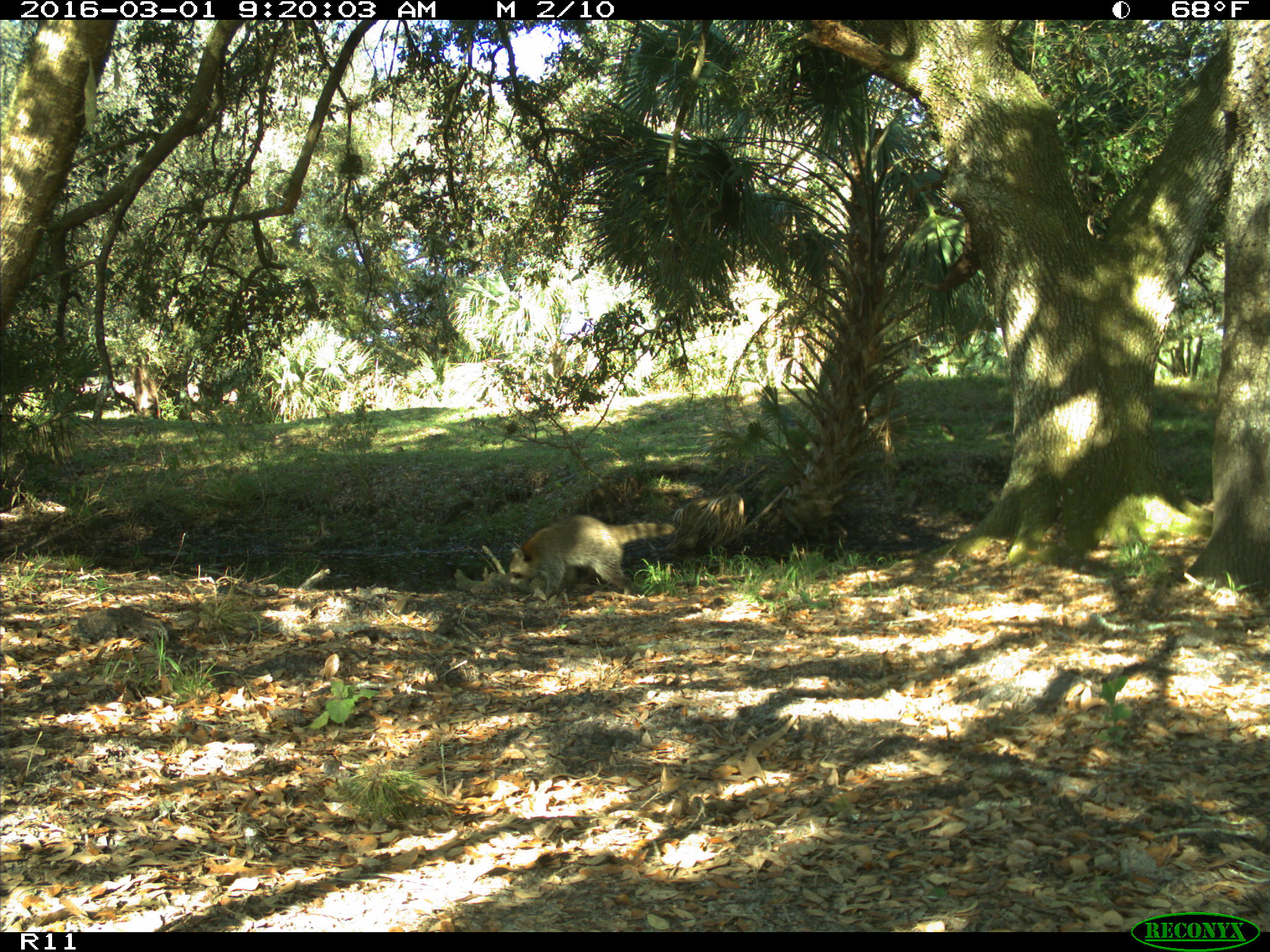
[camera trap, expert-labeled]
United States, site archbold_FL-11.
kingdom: Animalia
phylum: Chordata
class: Mammalia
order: Carnivora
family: Procyonidae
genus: Procyon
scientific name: Procyon lotor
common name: common raccoon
Procyon lotor (common raccoon).